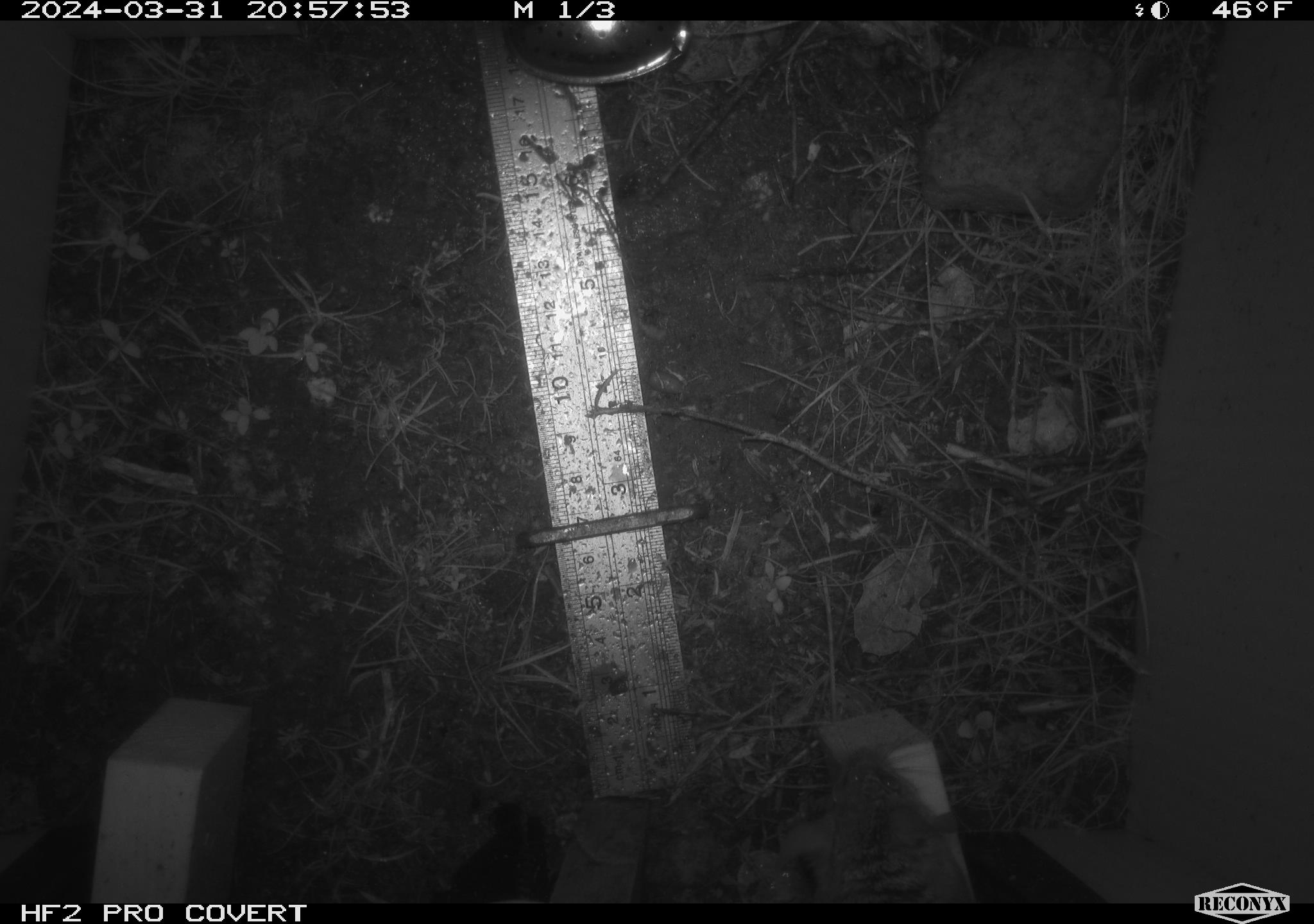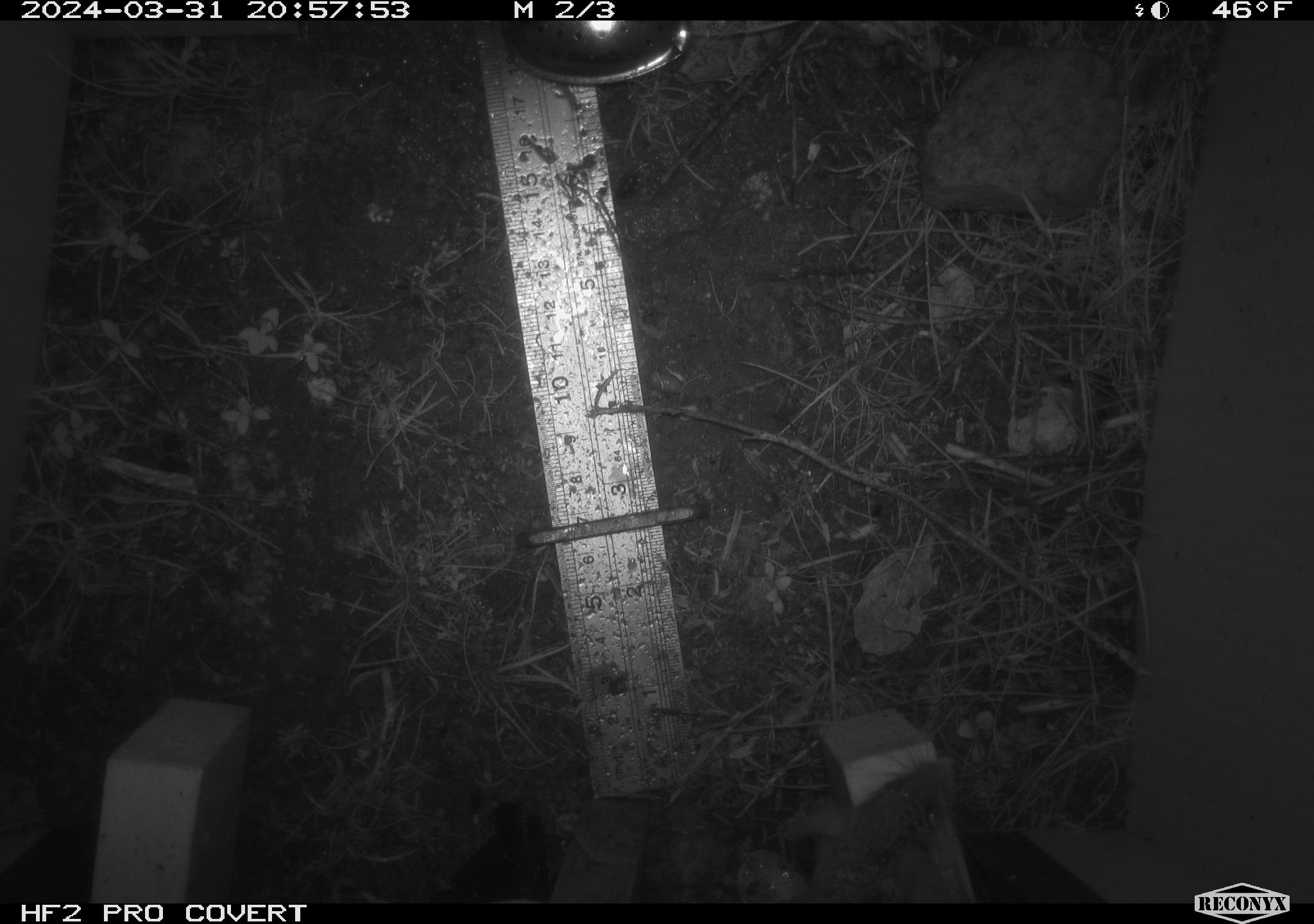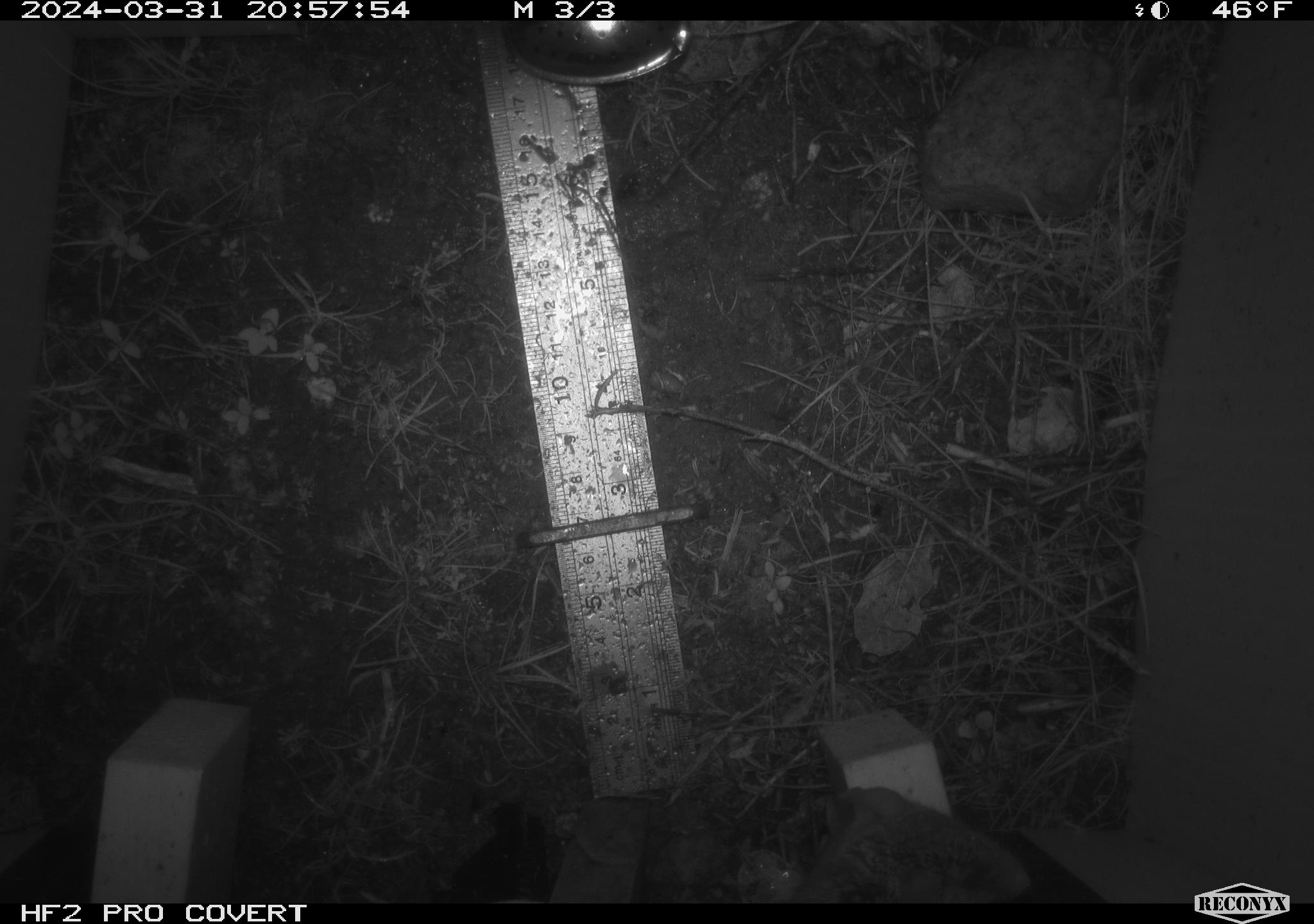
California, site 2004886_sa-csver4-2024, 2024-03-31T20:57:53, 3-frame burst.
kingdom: Animalia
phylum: Chordata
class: Mammalia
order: Rodentia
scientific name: Rodentia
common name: mouse species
Mouse species (Rodentia).